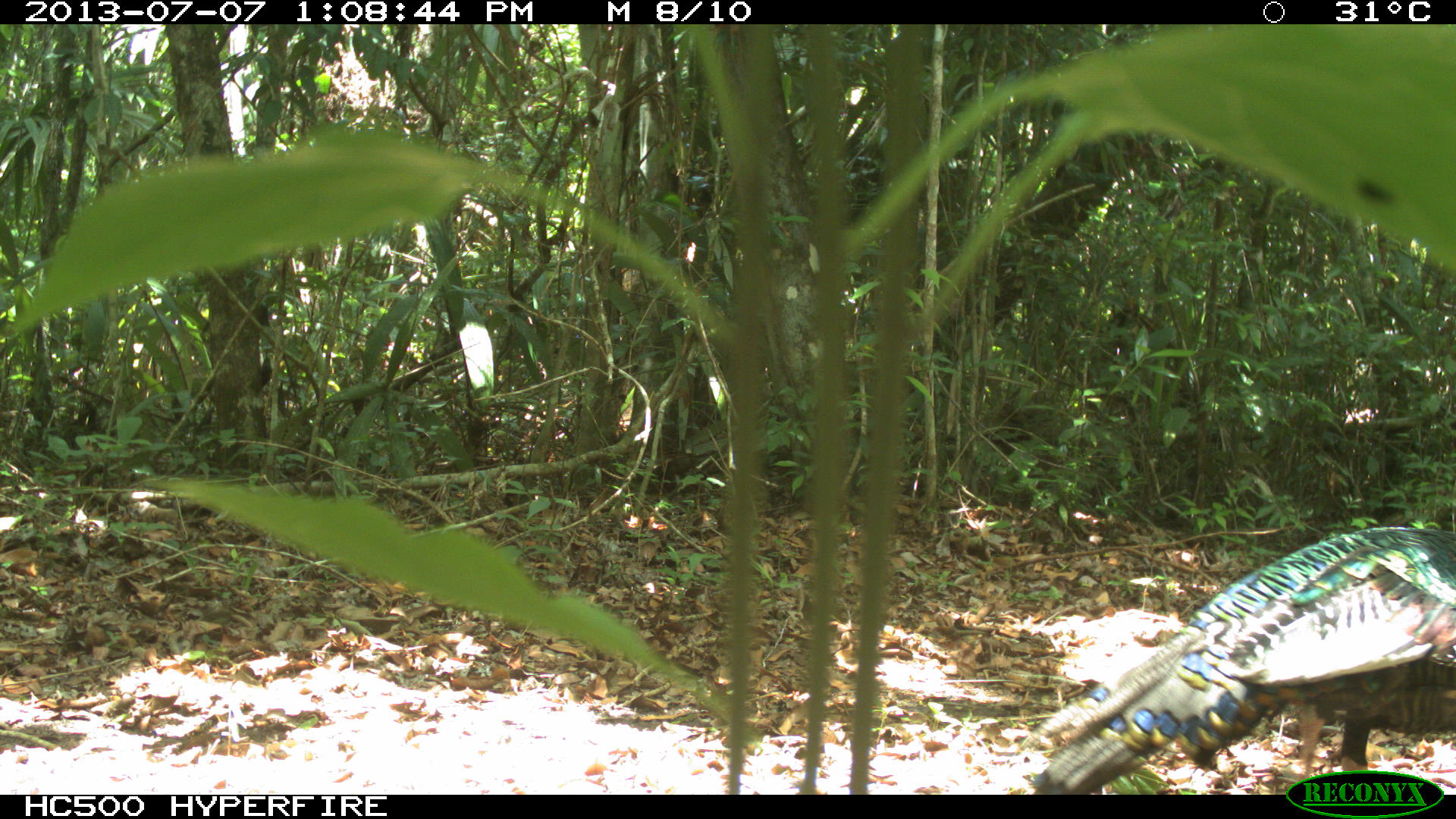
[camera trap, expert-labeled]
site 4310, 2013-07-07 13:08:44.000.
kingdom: Animalia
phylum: Chordata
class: Aves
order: Galliformes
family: Phasianidae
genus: Meleagris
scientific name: Meleagris ocellata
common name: ocellated turkey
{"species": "Meleagris ocellata (ocellated turkey)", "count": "1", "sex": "male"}